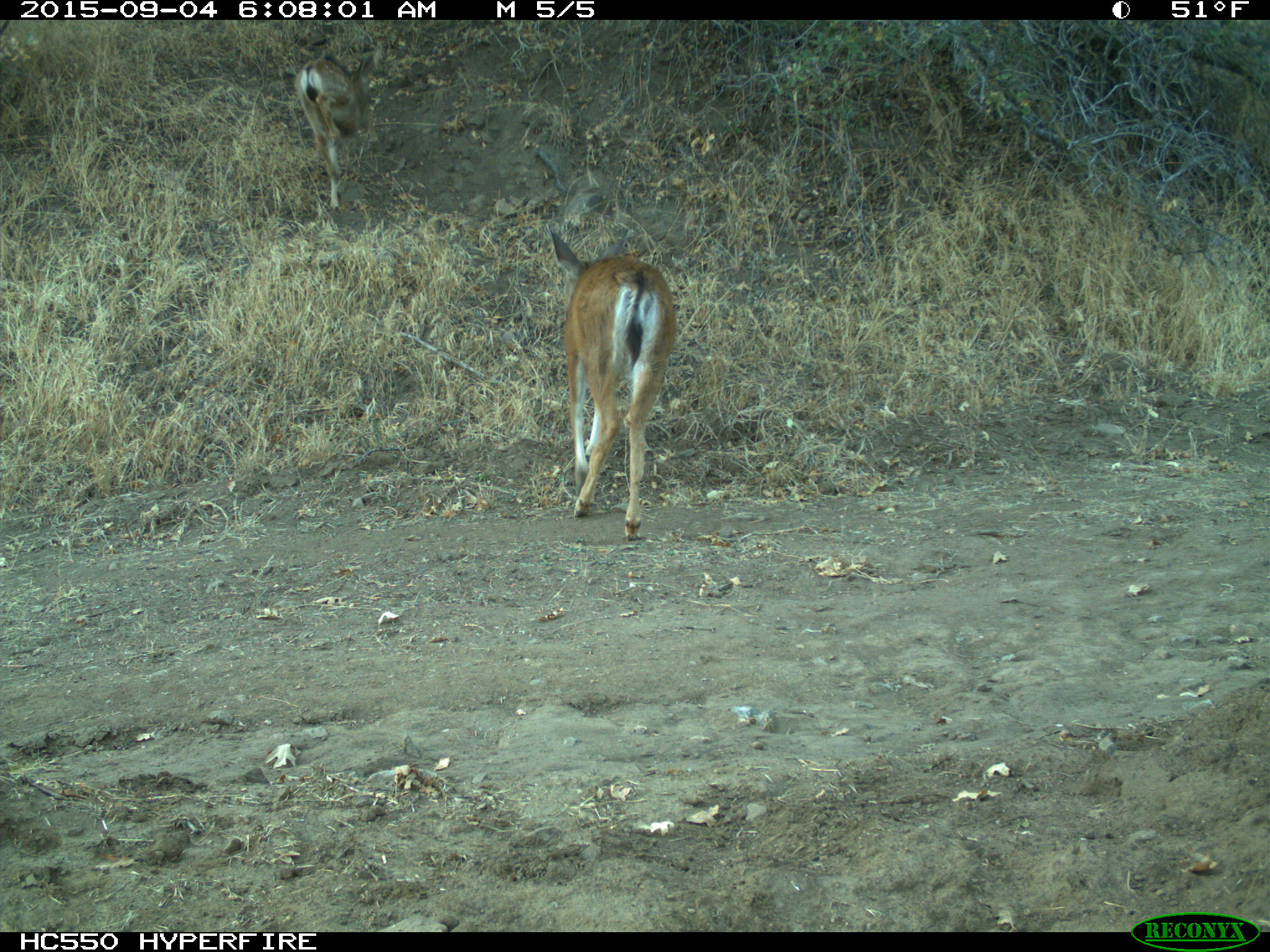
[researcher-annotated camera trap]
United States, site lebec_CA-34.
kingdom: Animalia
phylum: Chordata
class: Mammalia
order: Artiodactyla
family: Cervidae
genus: Odocoileus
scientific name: Odocoileus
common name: deer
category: unidentified deer